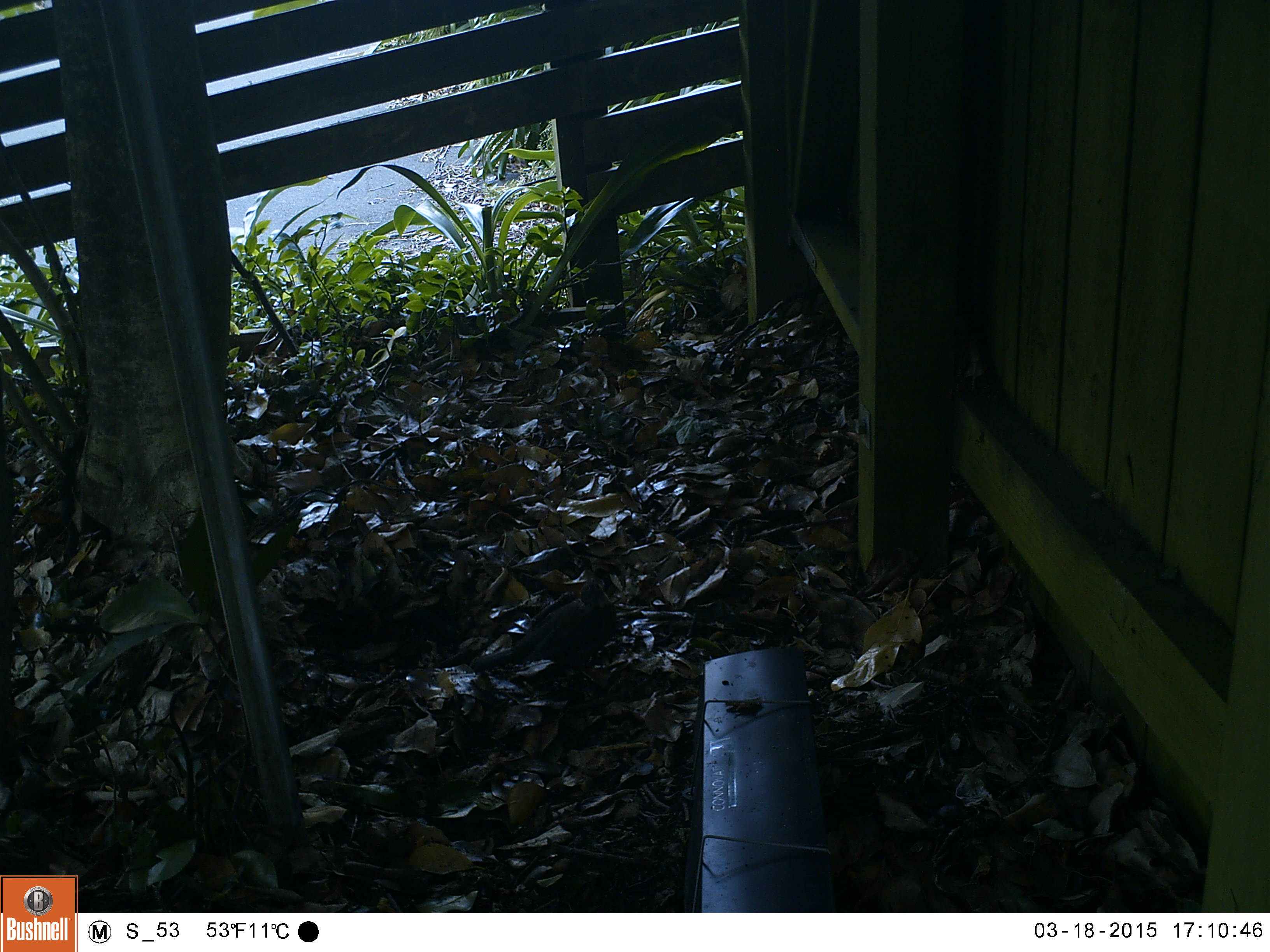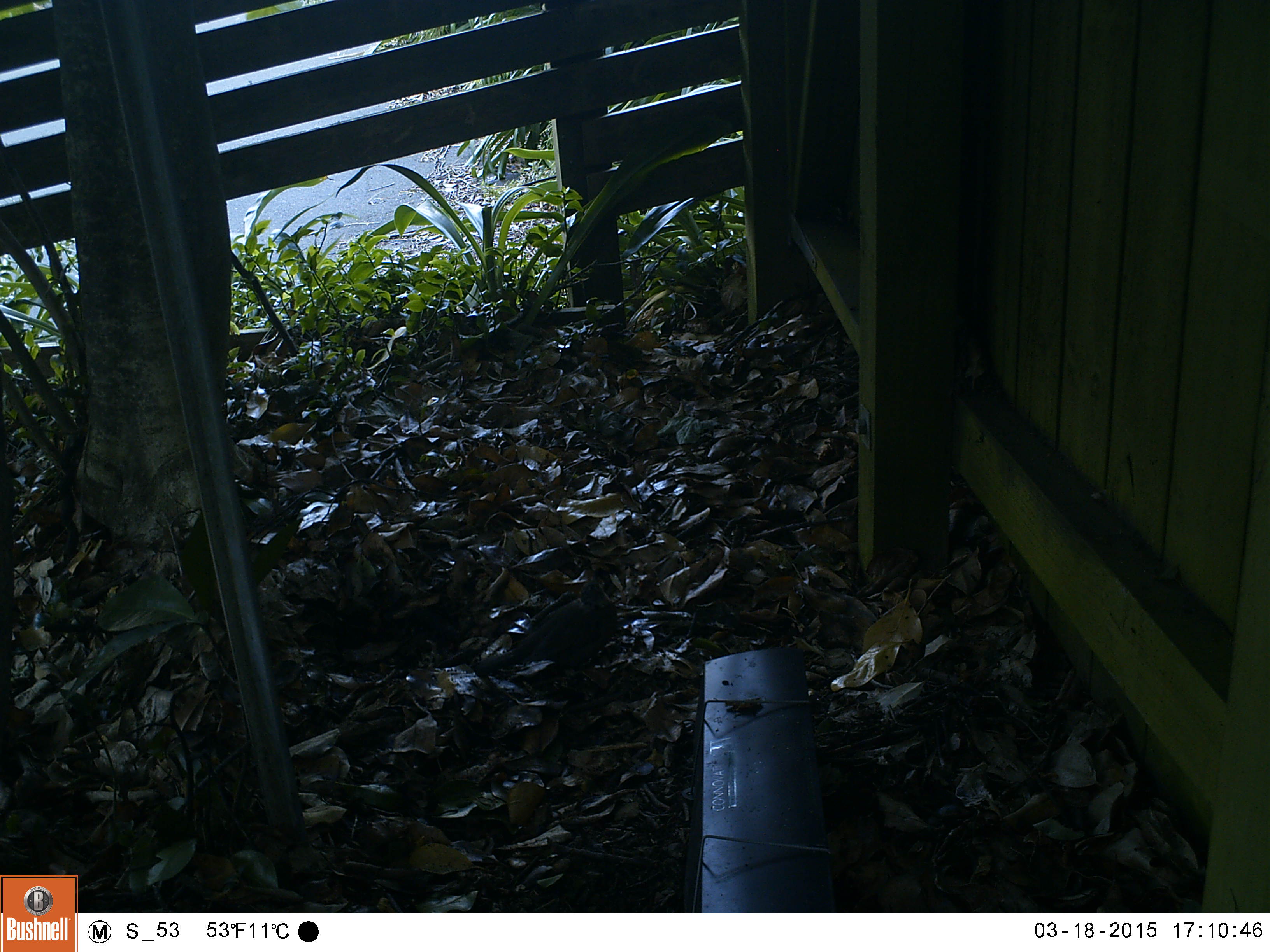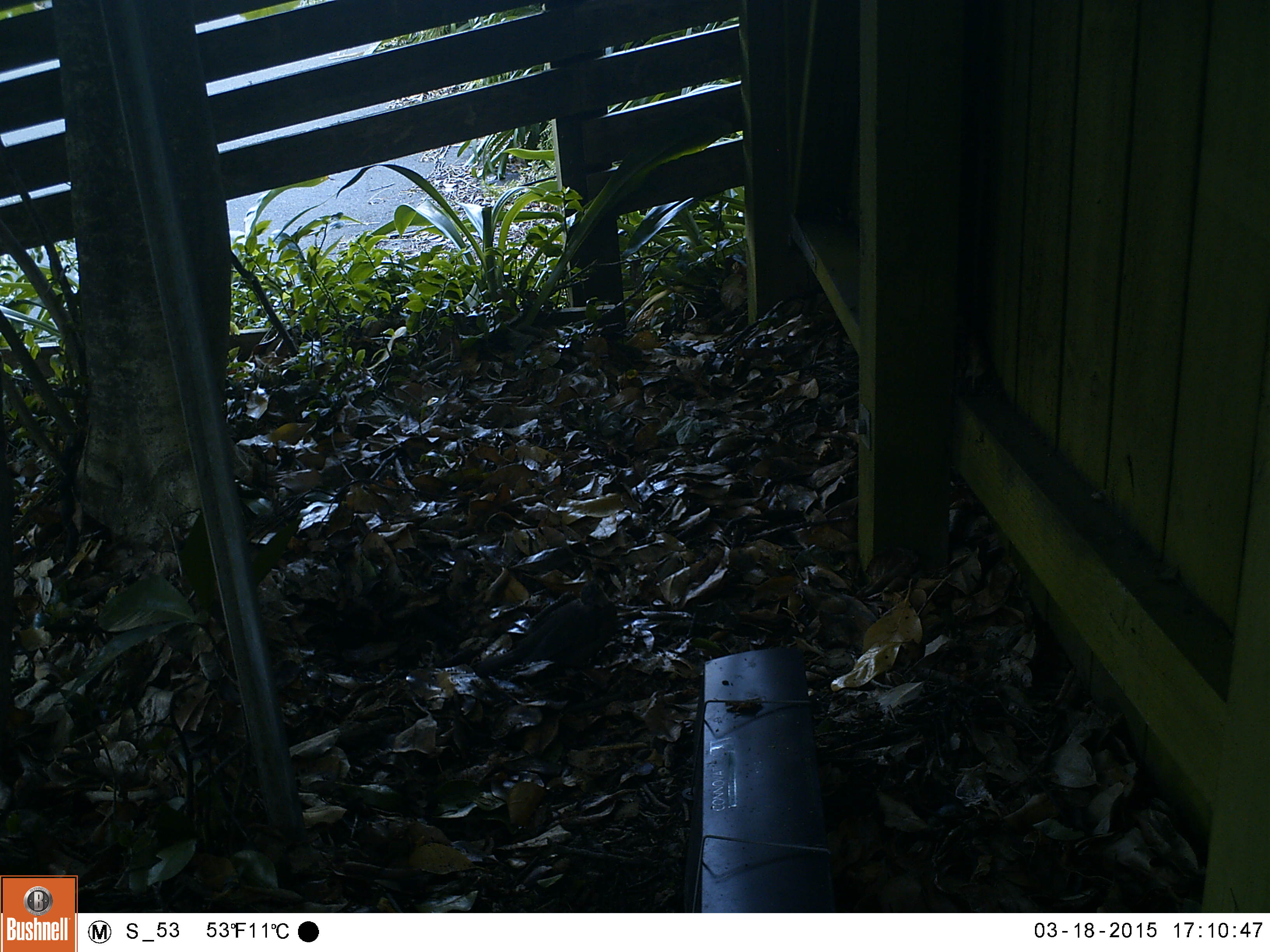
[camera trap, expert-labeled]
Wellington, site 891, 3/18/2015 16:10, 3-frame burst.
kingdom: Animalia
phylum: Chordata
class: Aves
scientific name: Aves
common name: bird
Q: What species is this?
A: Bird (Aves).